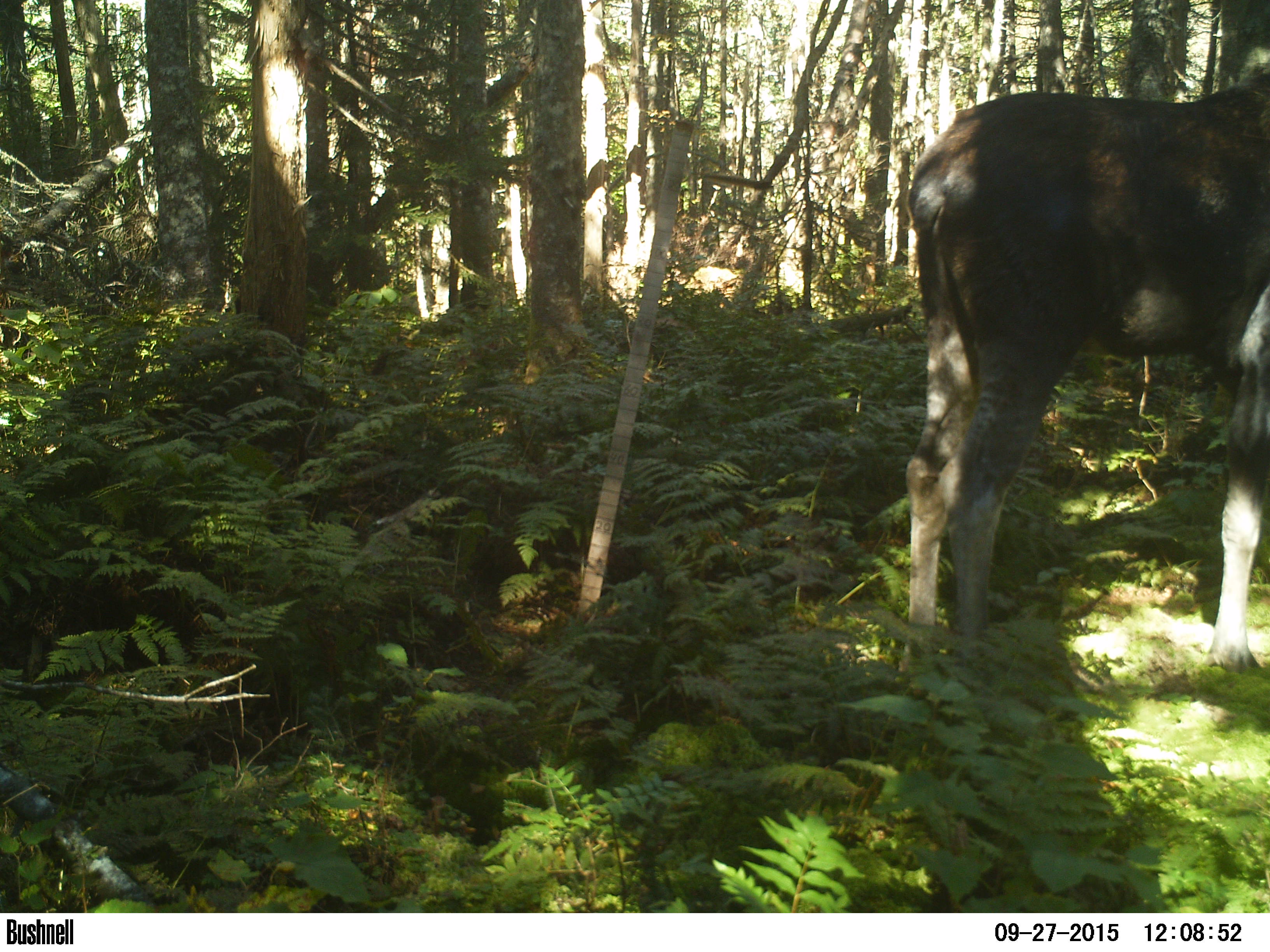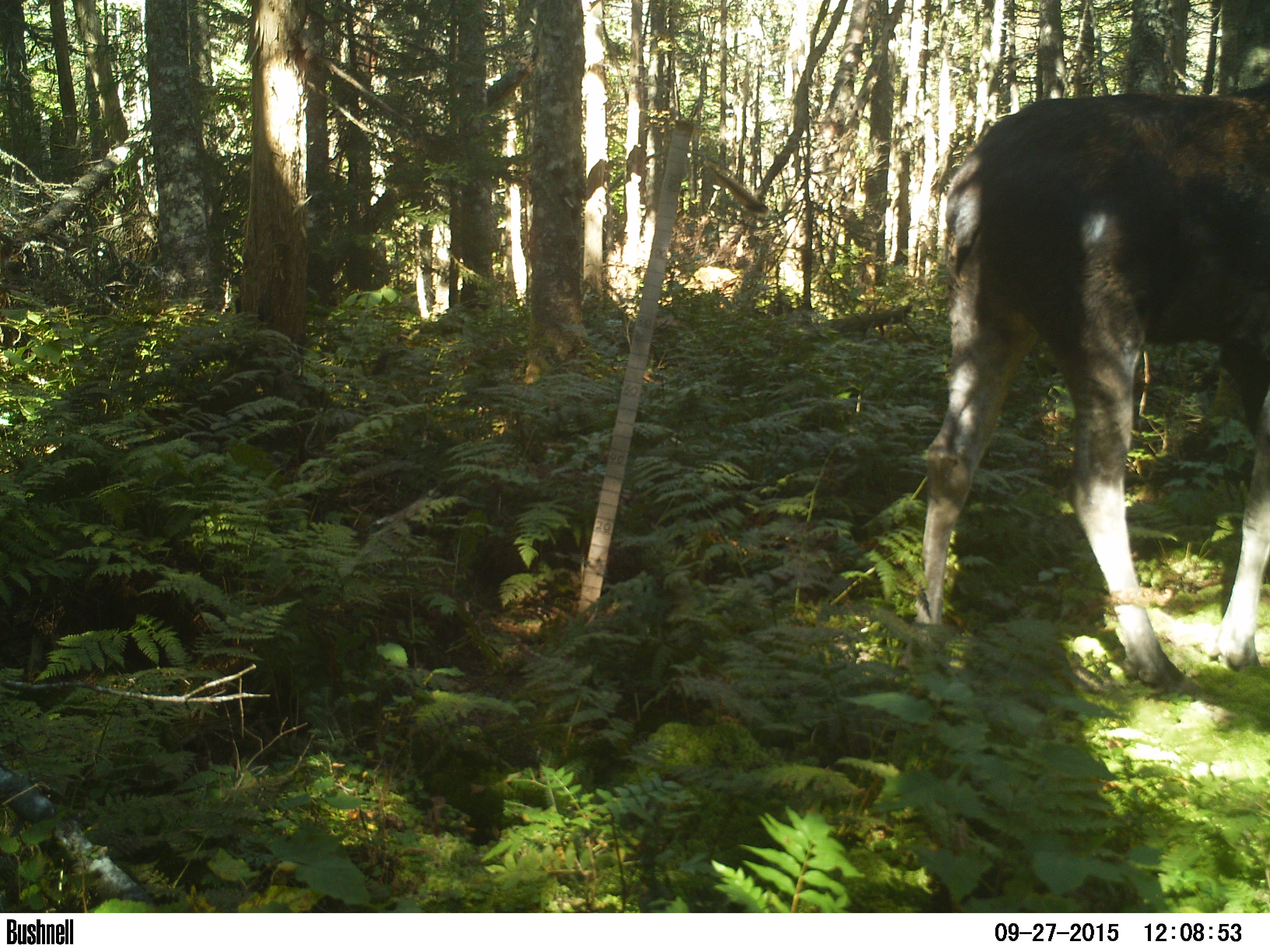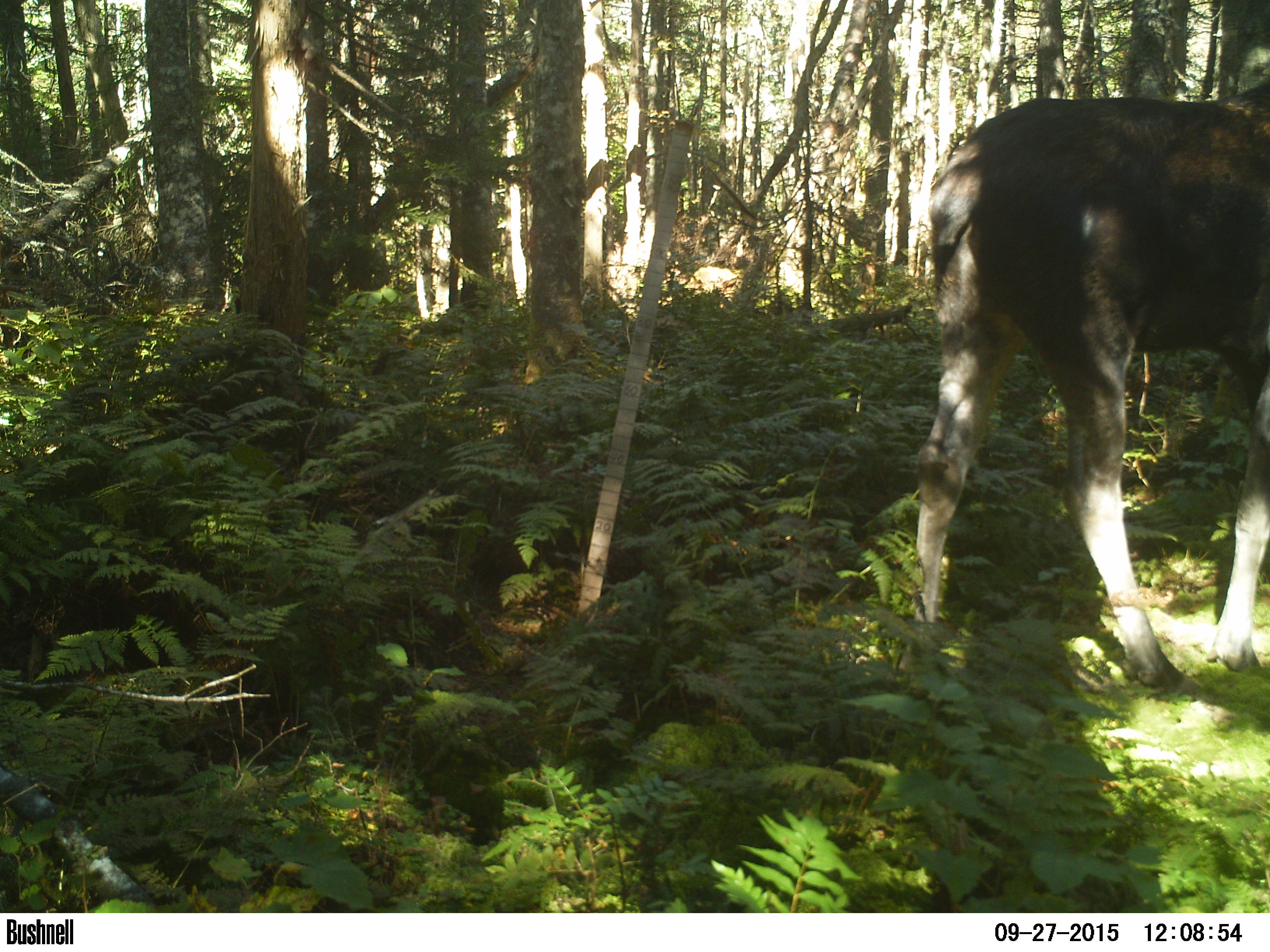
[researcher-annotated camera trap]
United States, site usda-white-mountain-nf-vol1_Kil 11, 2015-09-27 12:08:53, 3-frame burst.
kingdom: Animalia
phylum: Chordata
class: Mammalia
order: Artiodactyla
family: Cervidae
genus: Alces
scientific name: Alces alces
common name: moose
Moose (Alces alces).